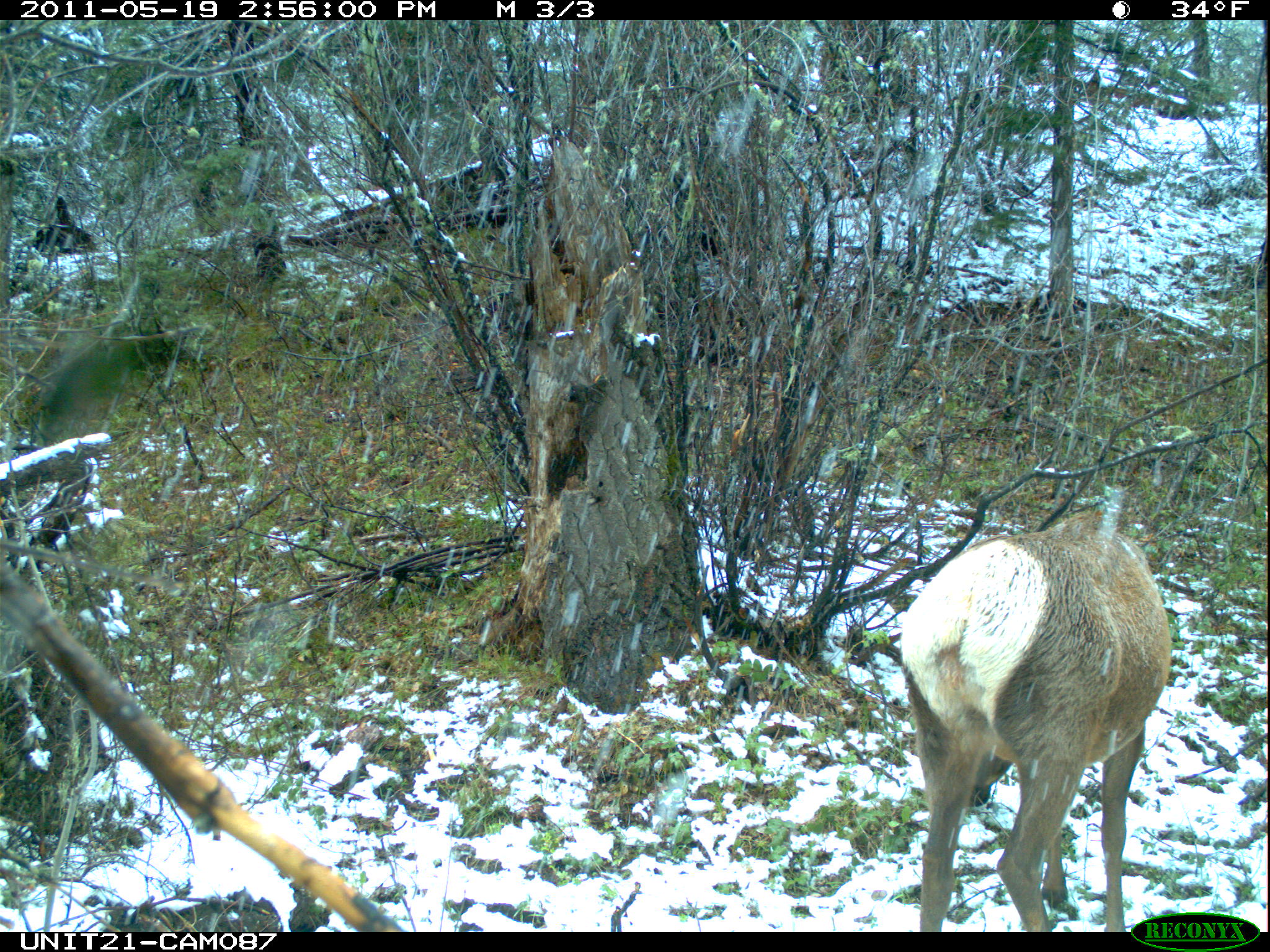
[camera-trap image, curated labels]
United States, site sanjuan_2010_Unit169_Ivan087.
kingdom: Animalia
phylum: Chordata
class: Mammalia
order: Artiodactyla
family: Cervidae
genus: Cervus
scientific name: Cervus elaphus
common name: red deer